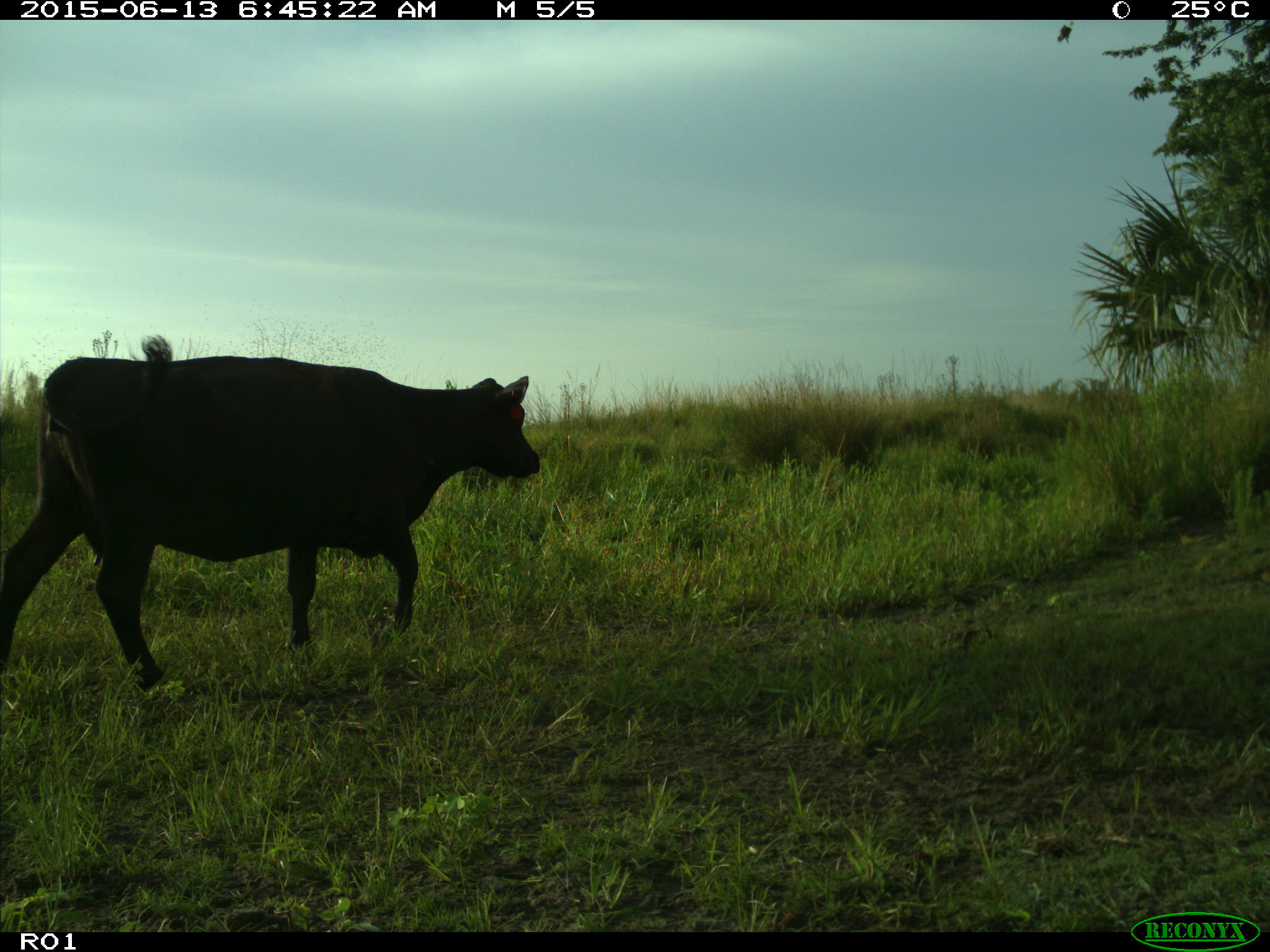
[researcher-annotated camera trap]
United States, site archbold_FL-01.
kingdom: Animalia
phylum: Chordata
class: Mammalia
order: Artiodactyla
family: Bovidae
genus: Bos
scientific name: Bos taurus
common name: domestic cow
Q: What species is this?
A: Bos taurus (domestic cow).